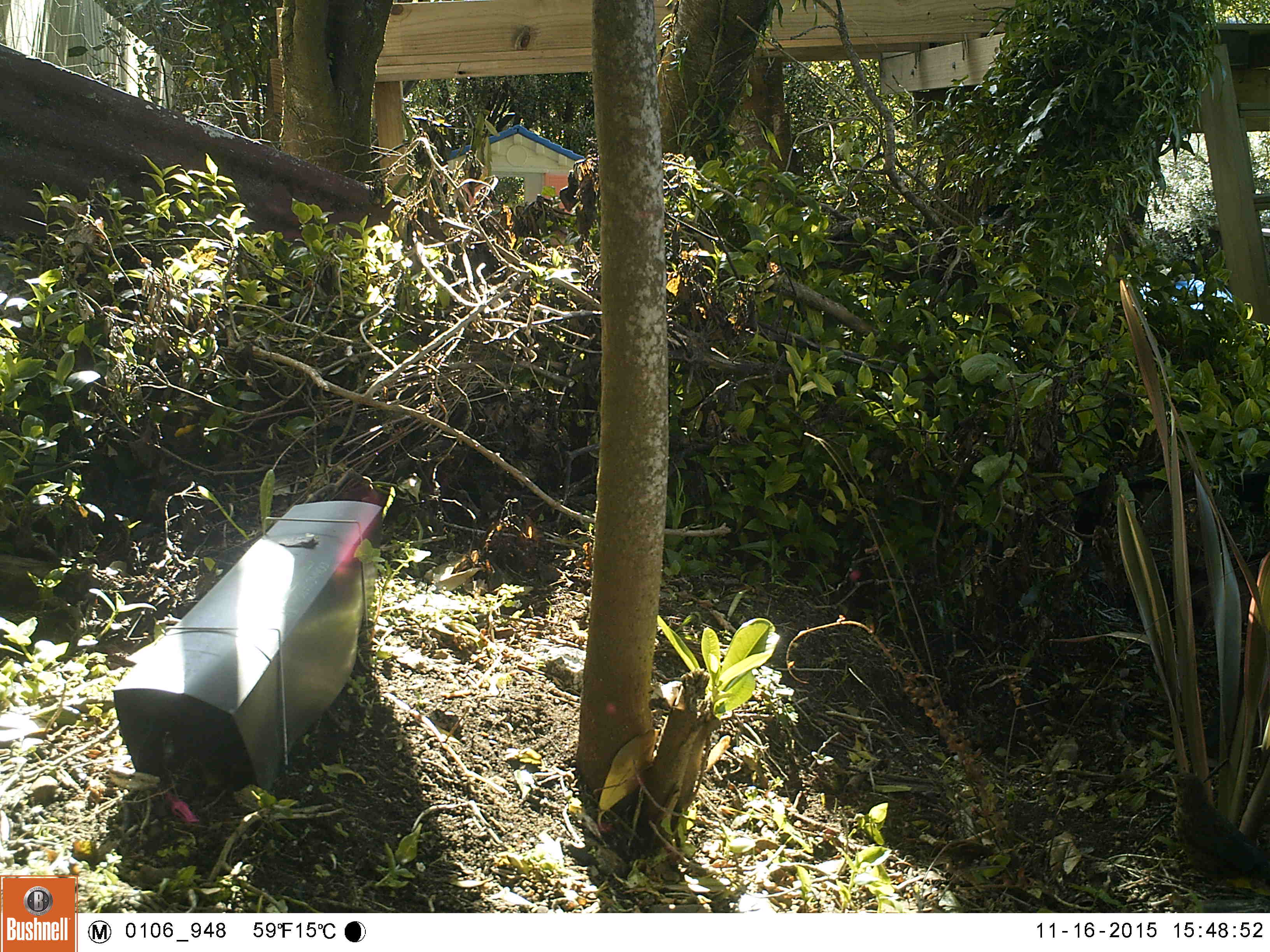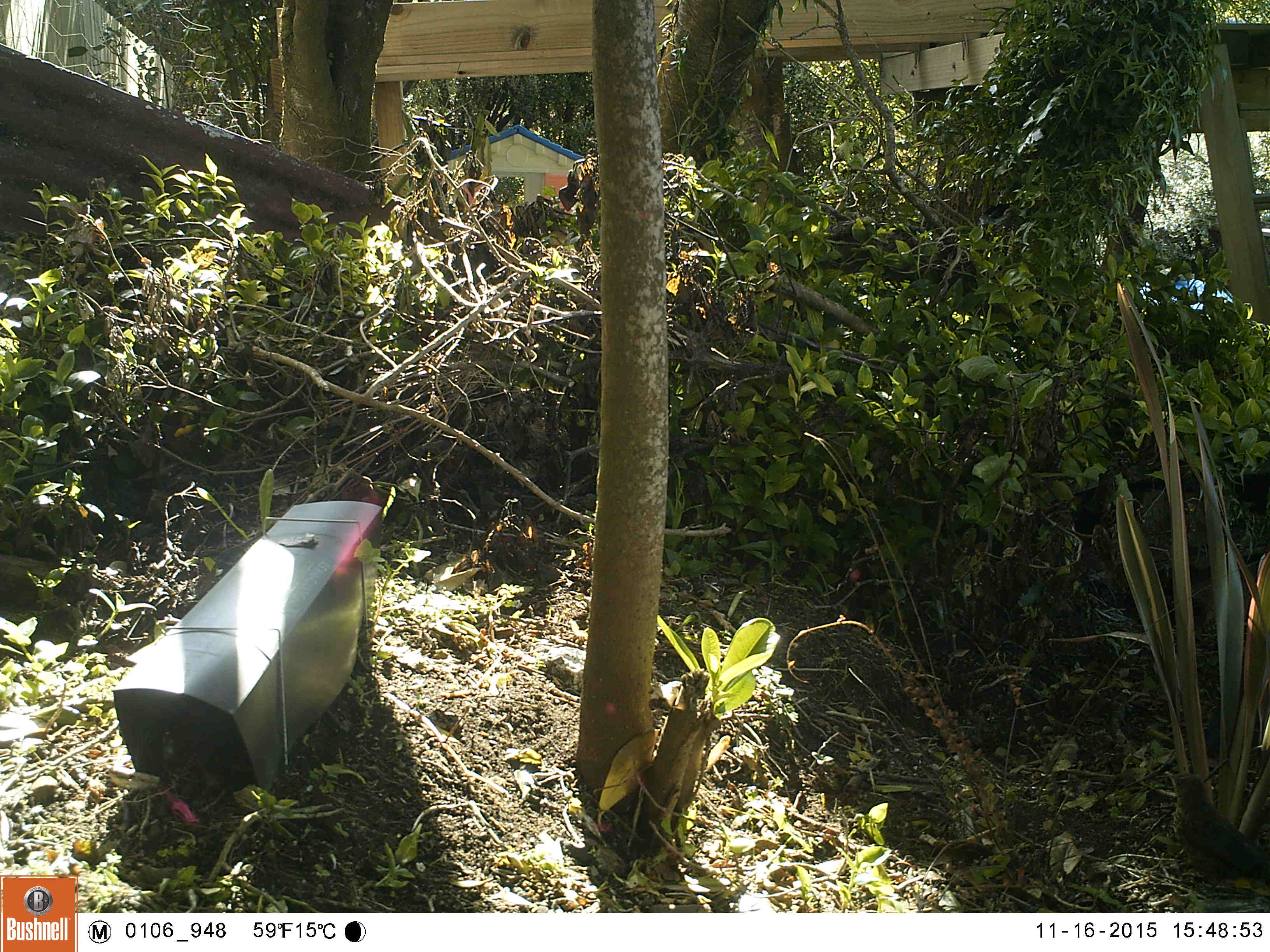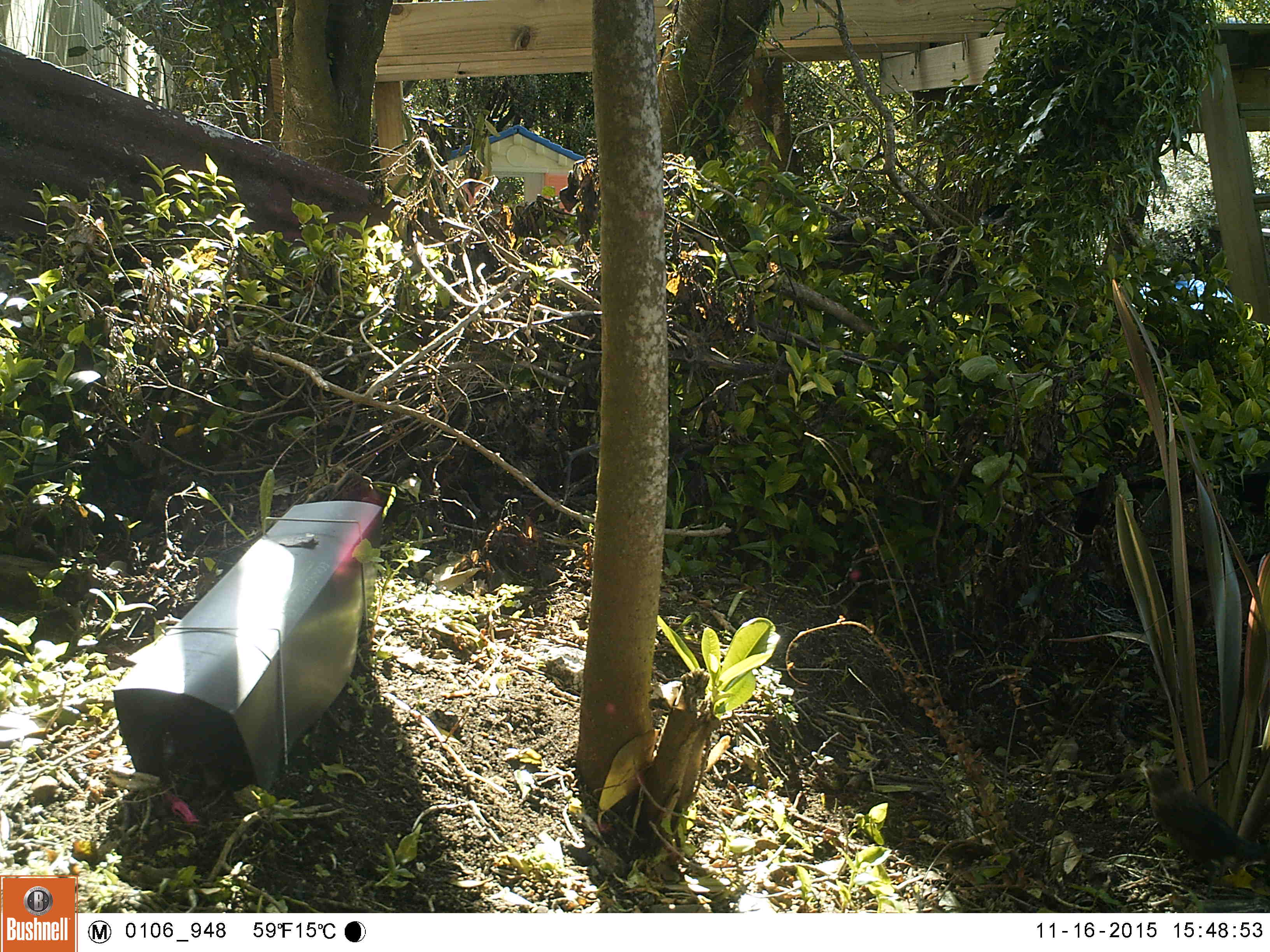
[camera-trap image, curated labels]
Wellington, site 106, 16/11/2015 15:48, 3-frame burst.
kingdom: Animalia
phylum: Chordata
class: Aves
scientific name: Aves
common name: bird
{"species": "bird (Aves)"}